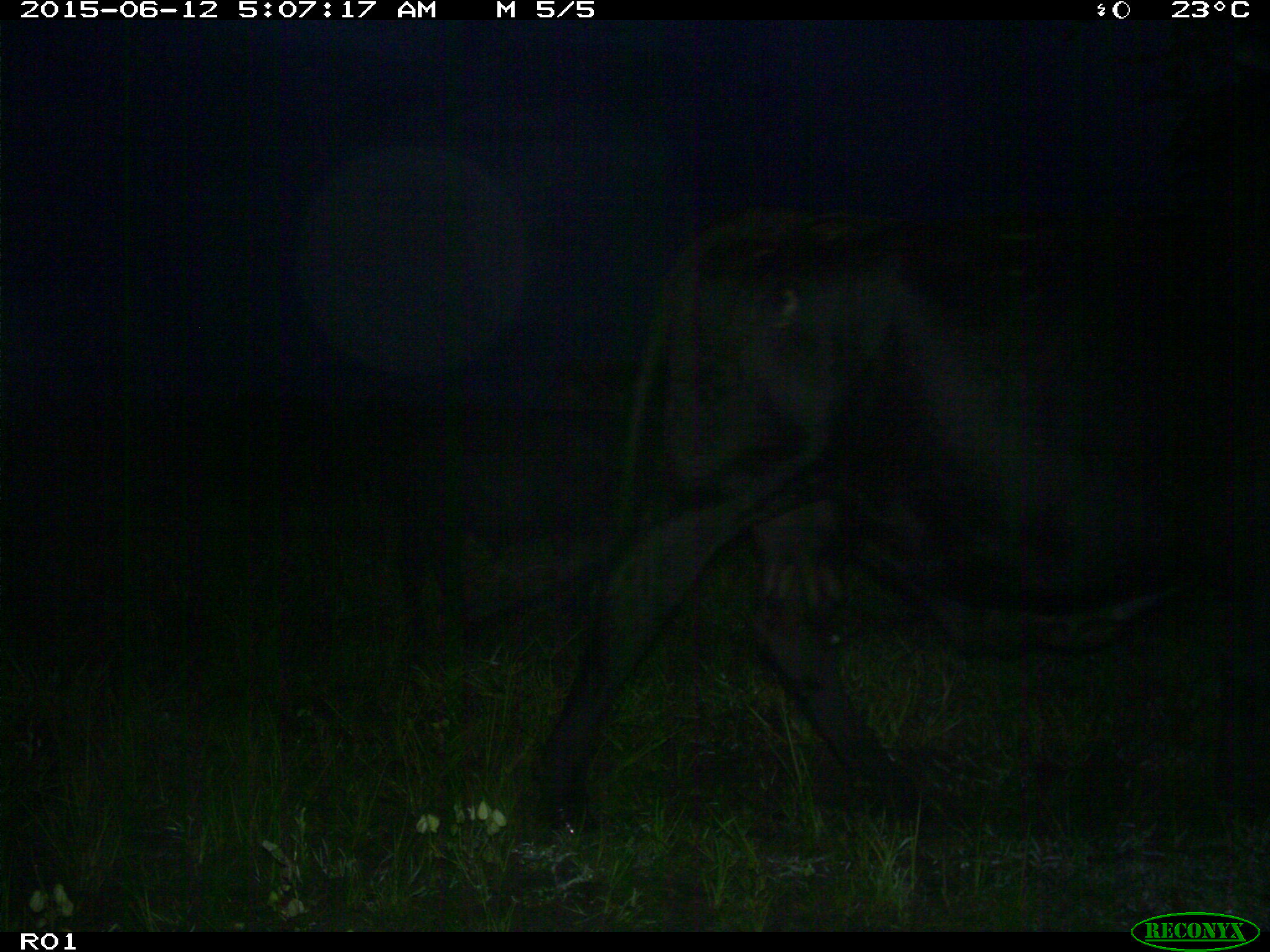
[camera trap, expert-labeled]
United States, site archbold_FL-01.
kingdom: Animalia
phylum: Chordata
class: Mammalia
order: Artiodactyla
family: Bovidae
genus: Bos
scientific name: Bos taurus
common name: domestic cow